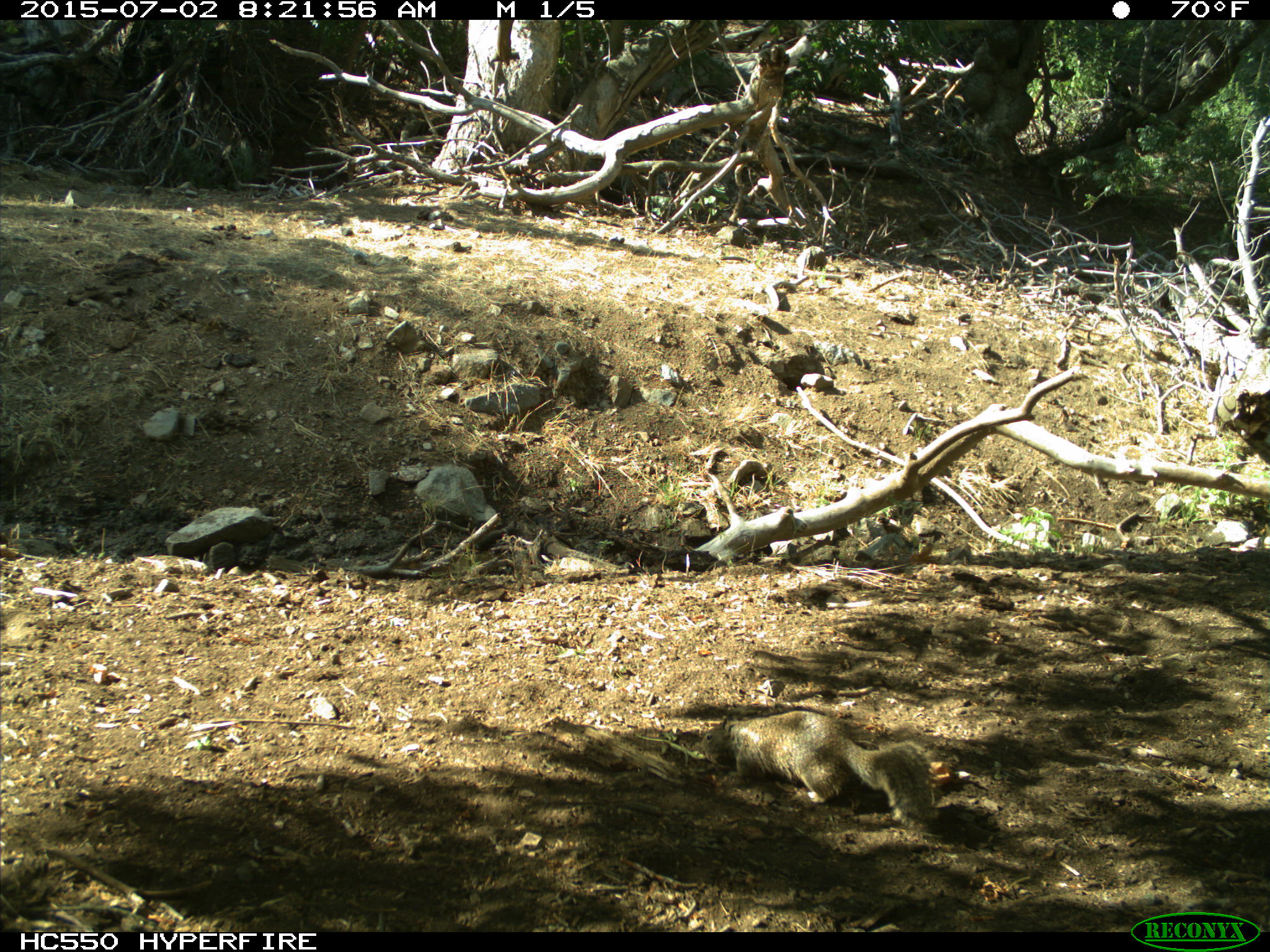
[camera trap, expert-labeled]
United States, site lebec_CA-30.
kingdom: Animalia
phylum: Chordata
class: Mammalia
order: Rodentia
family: Sciuridae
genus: Otospermophilus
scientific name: Otospermophilus beecheyi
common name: california ground squirrel